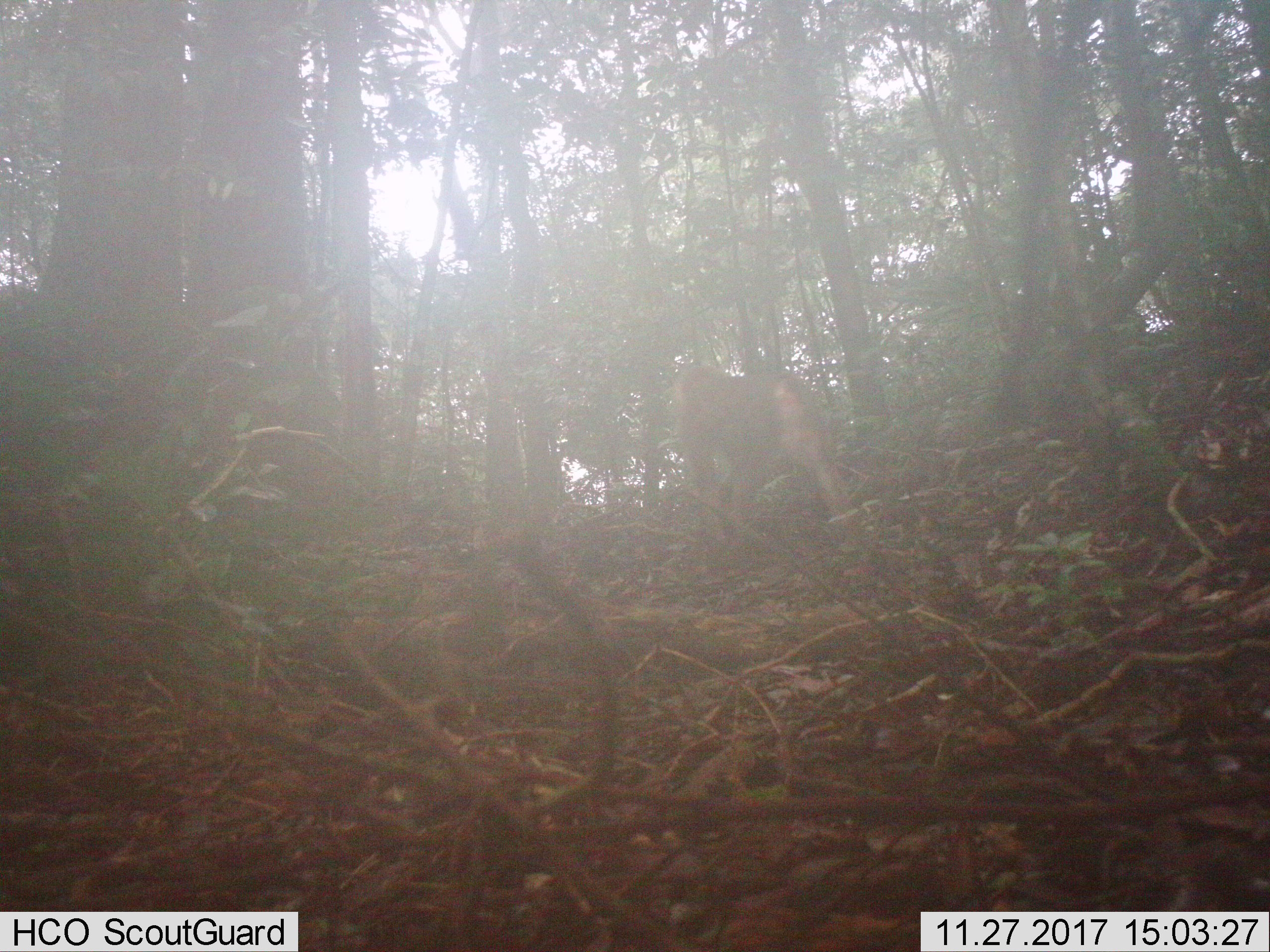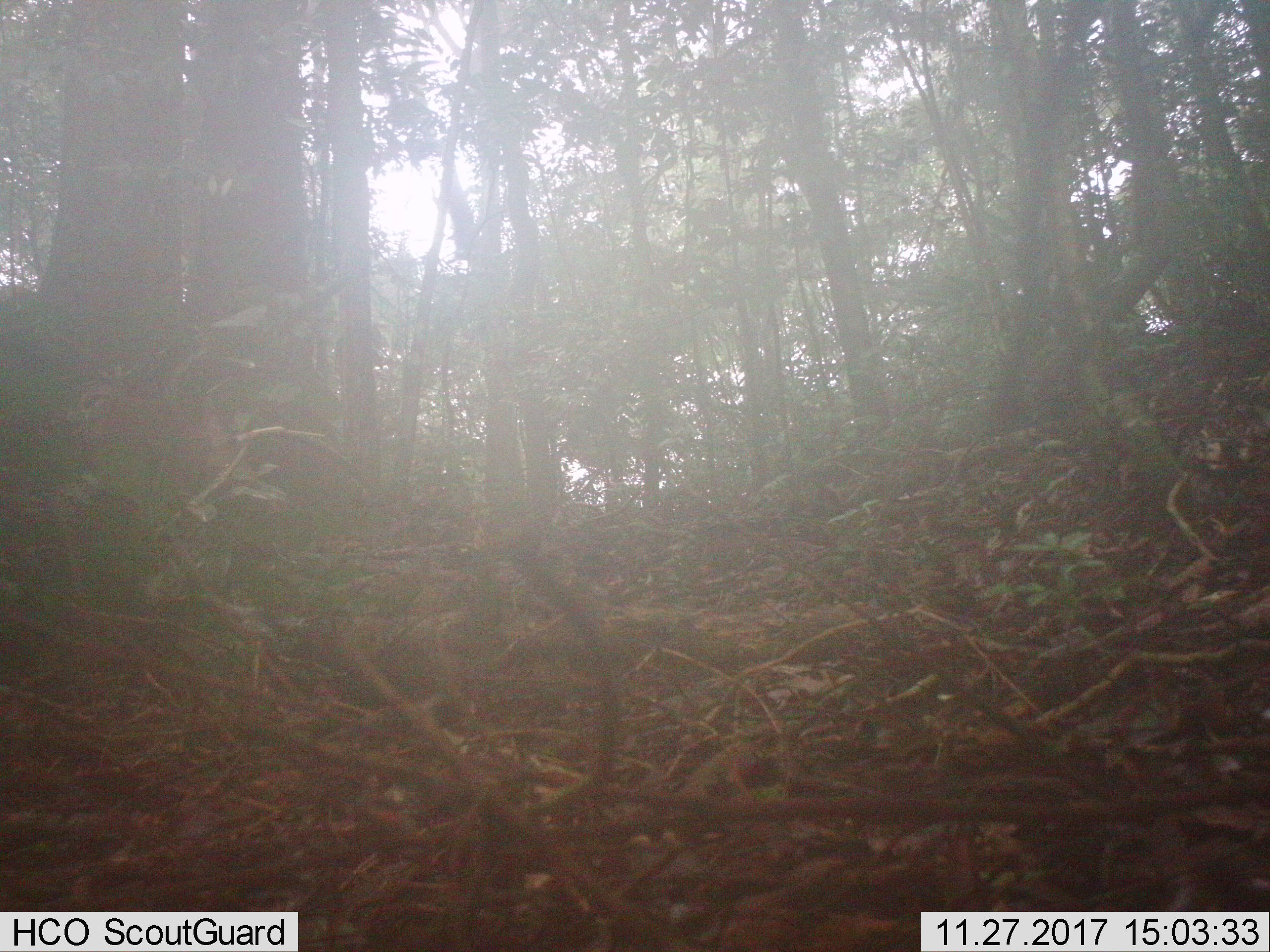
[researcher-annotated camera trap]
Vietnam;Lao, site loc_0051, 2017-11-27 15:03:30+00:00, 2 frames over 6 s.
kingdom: Animalia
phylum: Chordata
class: Mammalia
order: Primates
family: Cercopithecidae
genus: Macaca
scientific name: Macaca nemestrina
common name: pig-tailed macaque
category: pig tailed macaque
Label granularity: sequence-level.